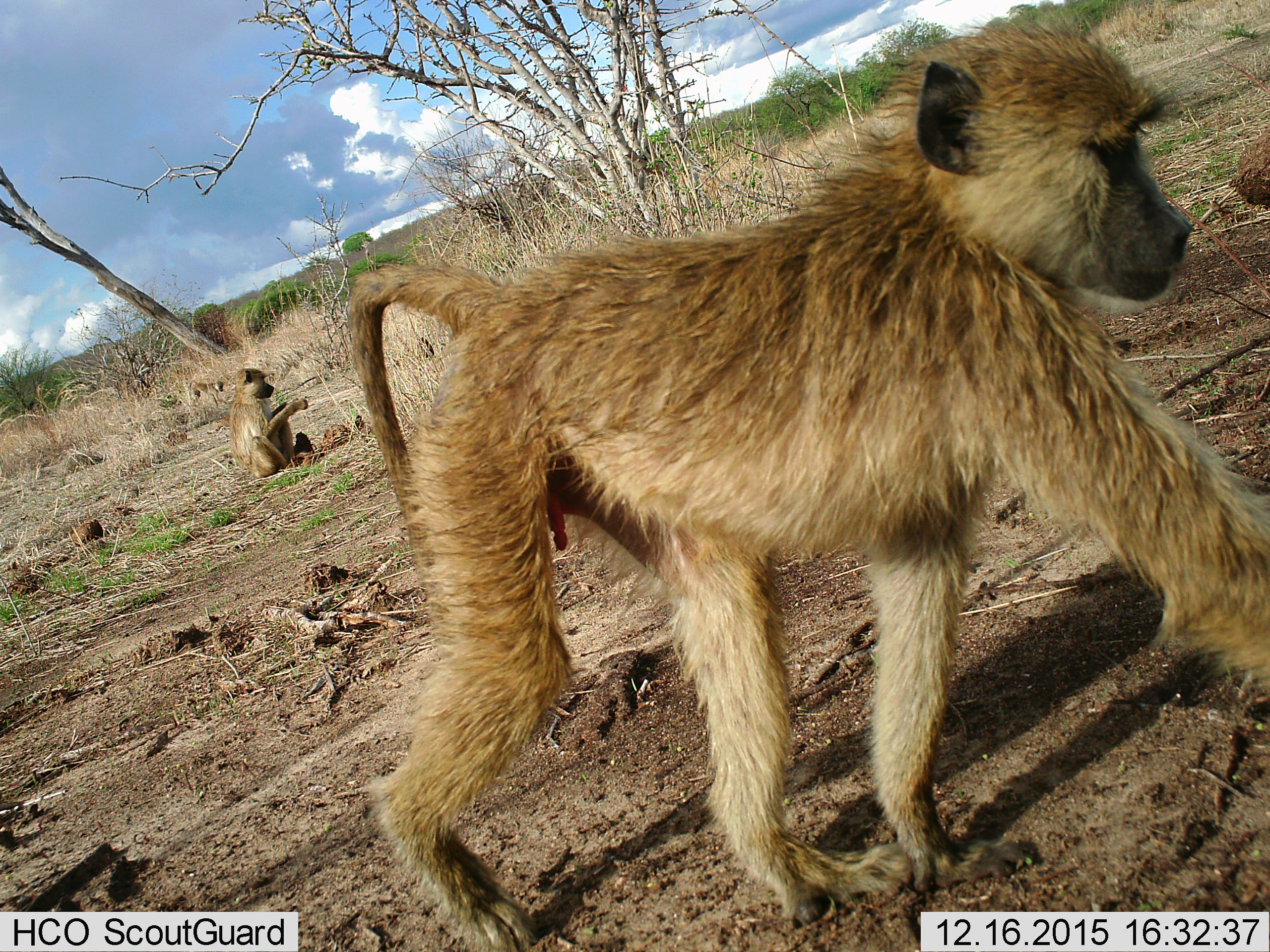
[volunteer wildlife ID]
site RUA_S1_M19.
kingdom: Animalia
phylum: Chordata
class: Mammalia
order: Primates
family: Cercopithecidae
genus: Papio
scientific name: Papio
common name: baboon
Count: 3.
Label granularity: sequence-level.